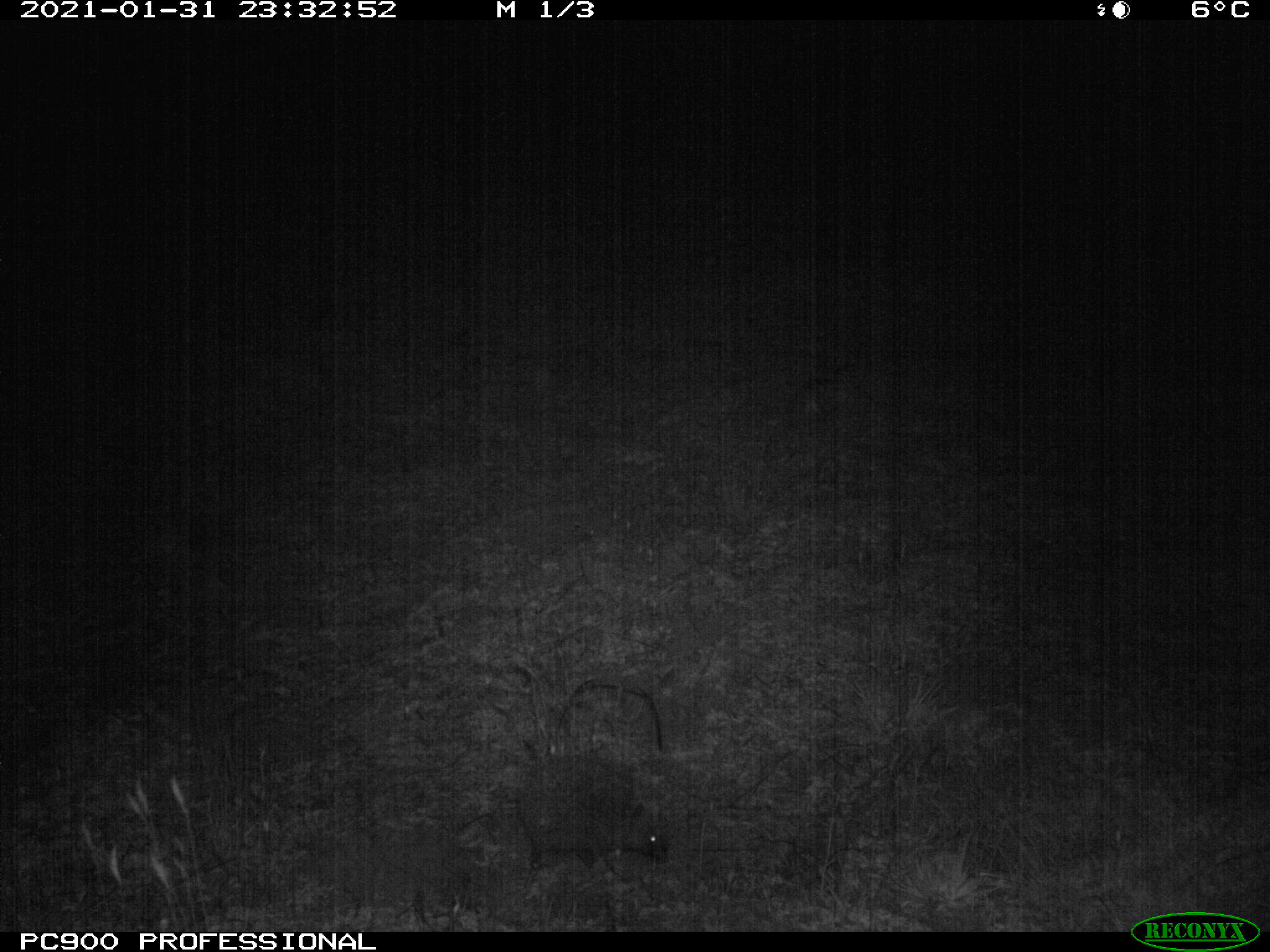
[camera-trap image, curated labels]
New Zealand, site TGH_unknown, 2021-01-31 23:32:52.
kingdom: Animalia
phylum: Chordata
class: Mammalia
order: Eulipotyphla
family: Erinaceidae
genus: Erinaceus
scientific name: Erinaceus europaeus europaeus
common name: european hedgehog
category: hedgehog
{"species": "hedgehog (european hedgehog) (Erinaceus europaeus europaeus)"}